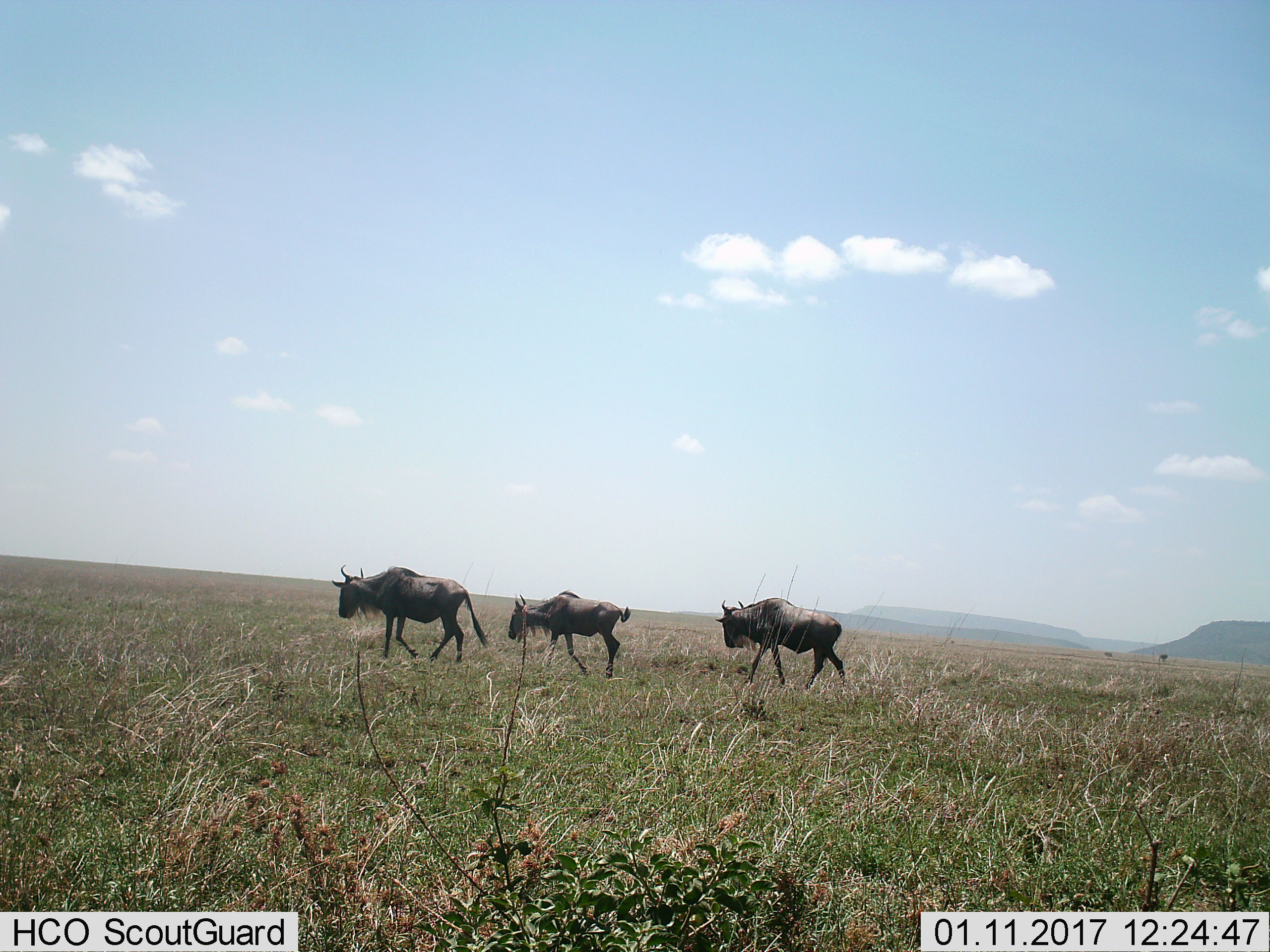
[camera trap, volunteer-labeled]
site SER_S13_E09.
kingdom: Animalia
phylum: Chordata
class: Mammalia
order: Artiodactyla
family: Bovidae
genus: Connochaetes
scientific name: Connochaetes taurinus taurinus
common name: blue wildebeest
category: wildebeestblue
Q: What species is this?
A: Wildebeestblue (blue wildebeest) (Connochaetes taurinus taurinus).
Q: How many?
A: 3.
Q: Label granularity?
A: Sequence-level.